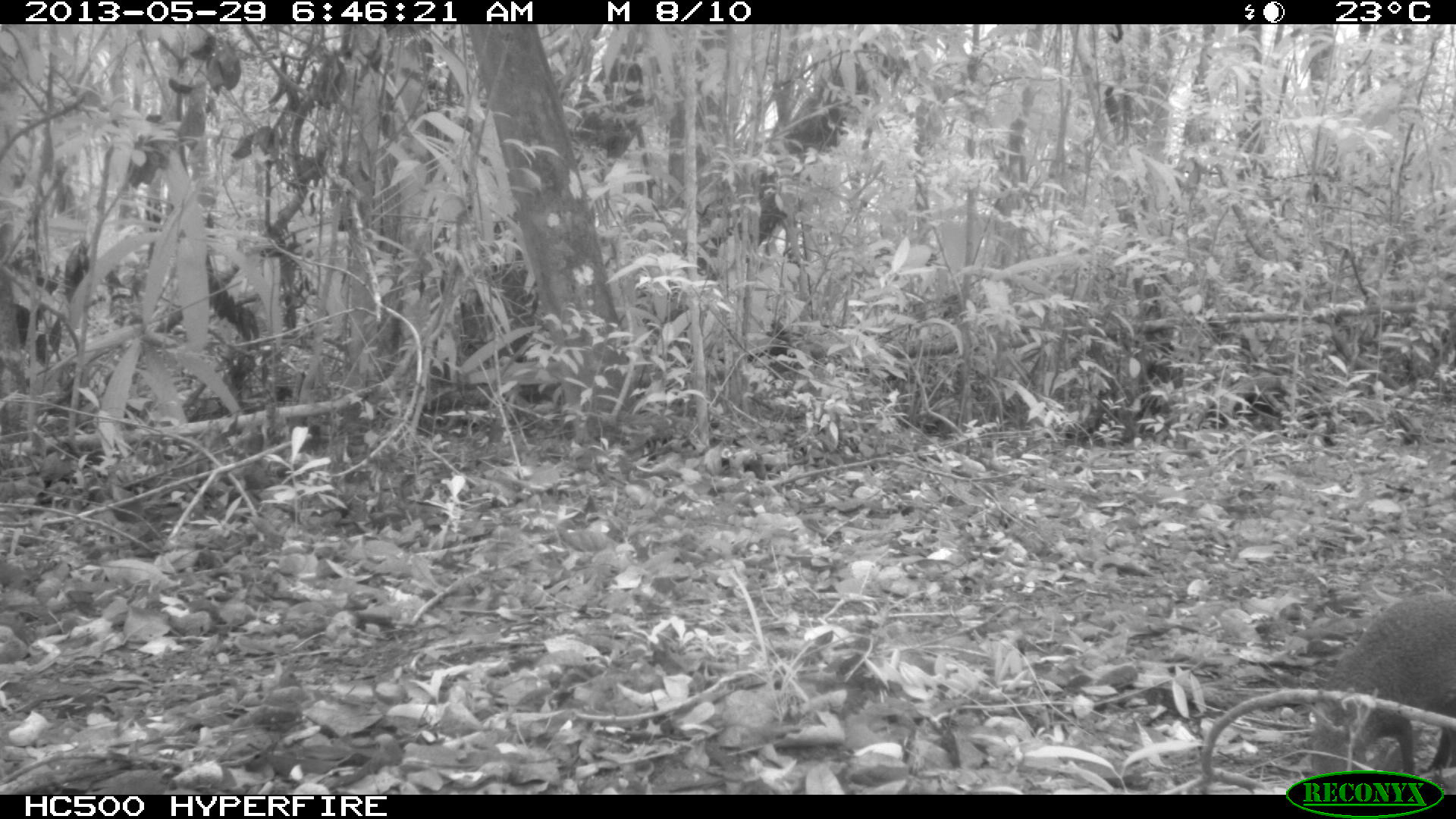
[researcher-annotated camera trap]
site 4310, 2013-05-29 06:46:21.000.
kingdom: Animalia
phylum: Chordata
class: Mammalia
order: Rodentia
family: Dasyproctidae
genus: Dasyprocta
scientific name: Dasyprocta punctata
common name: central american agouti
Dasyprocta punctata (central american agouti), count 1.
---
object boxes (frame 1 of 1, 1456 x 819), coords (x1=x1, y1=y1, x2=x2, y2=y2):
dasyprocta punctata: (x1=1309, y1=593, x2=1456, y2=775)